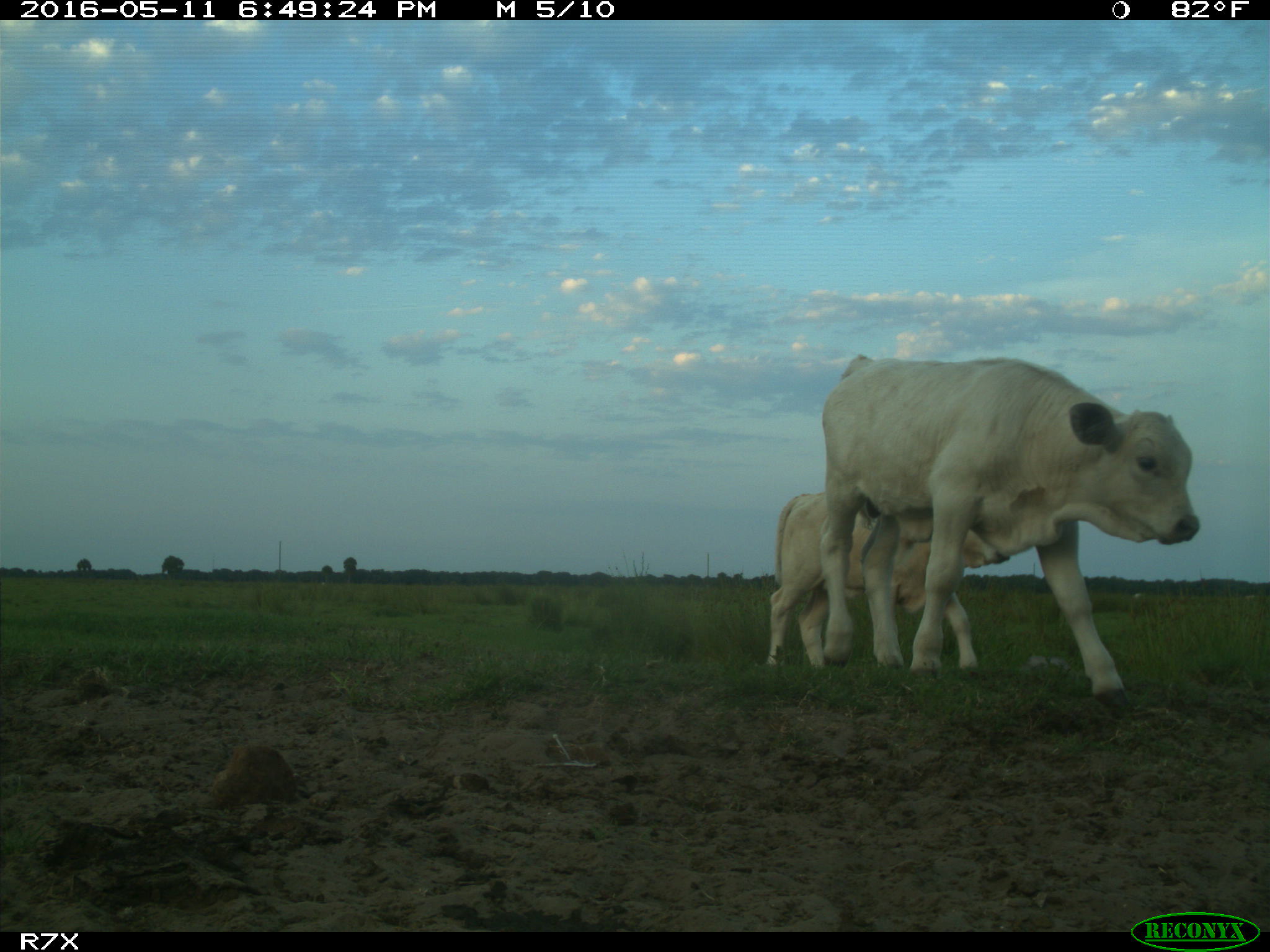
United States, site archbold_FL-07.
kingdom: Animalia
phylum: Chordata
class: Mammalia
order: Artiodactyla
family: Bovidae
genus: Bos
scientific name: Bos taurus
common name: domestic cow